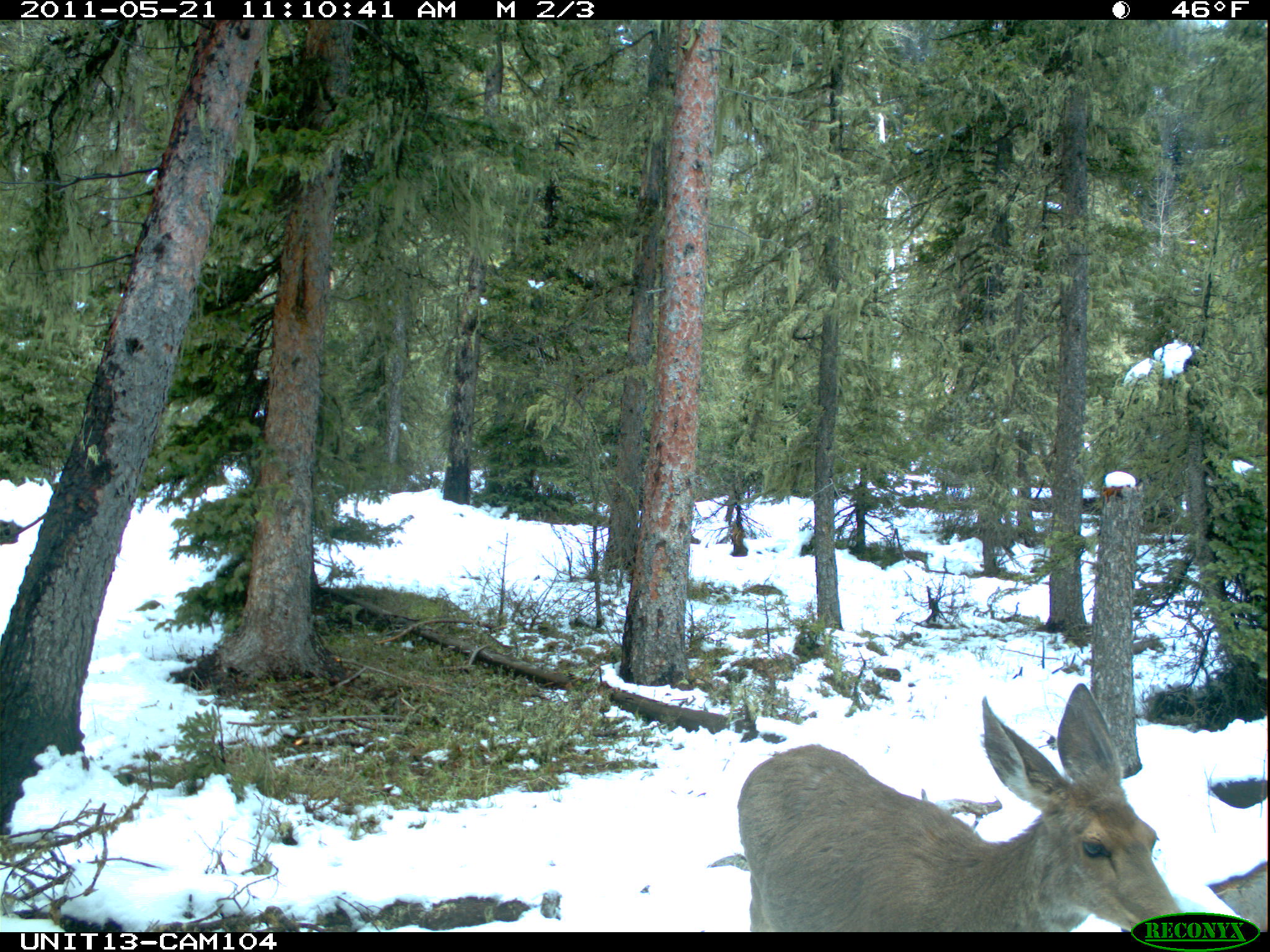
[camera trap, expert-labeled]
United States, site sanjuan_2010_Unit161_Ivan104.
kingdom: Animalia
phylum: Chordata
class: Mammalia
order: Artiodactyla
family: Cervidae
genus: Odocoileus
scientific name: Odocoileus hemionus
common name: mule deer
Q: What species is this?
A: Odocoileus hemionus (mule deer).